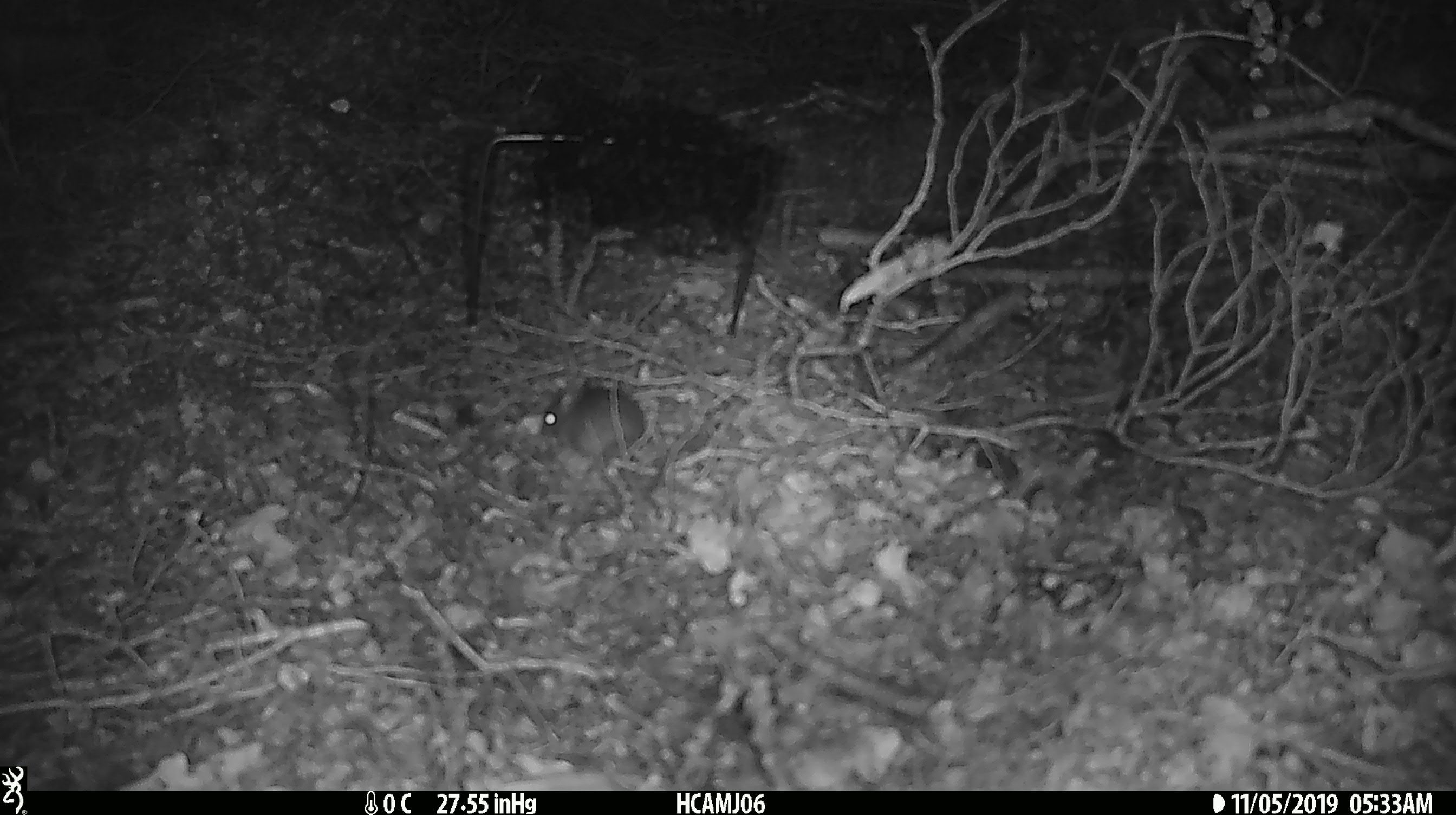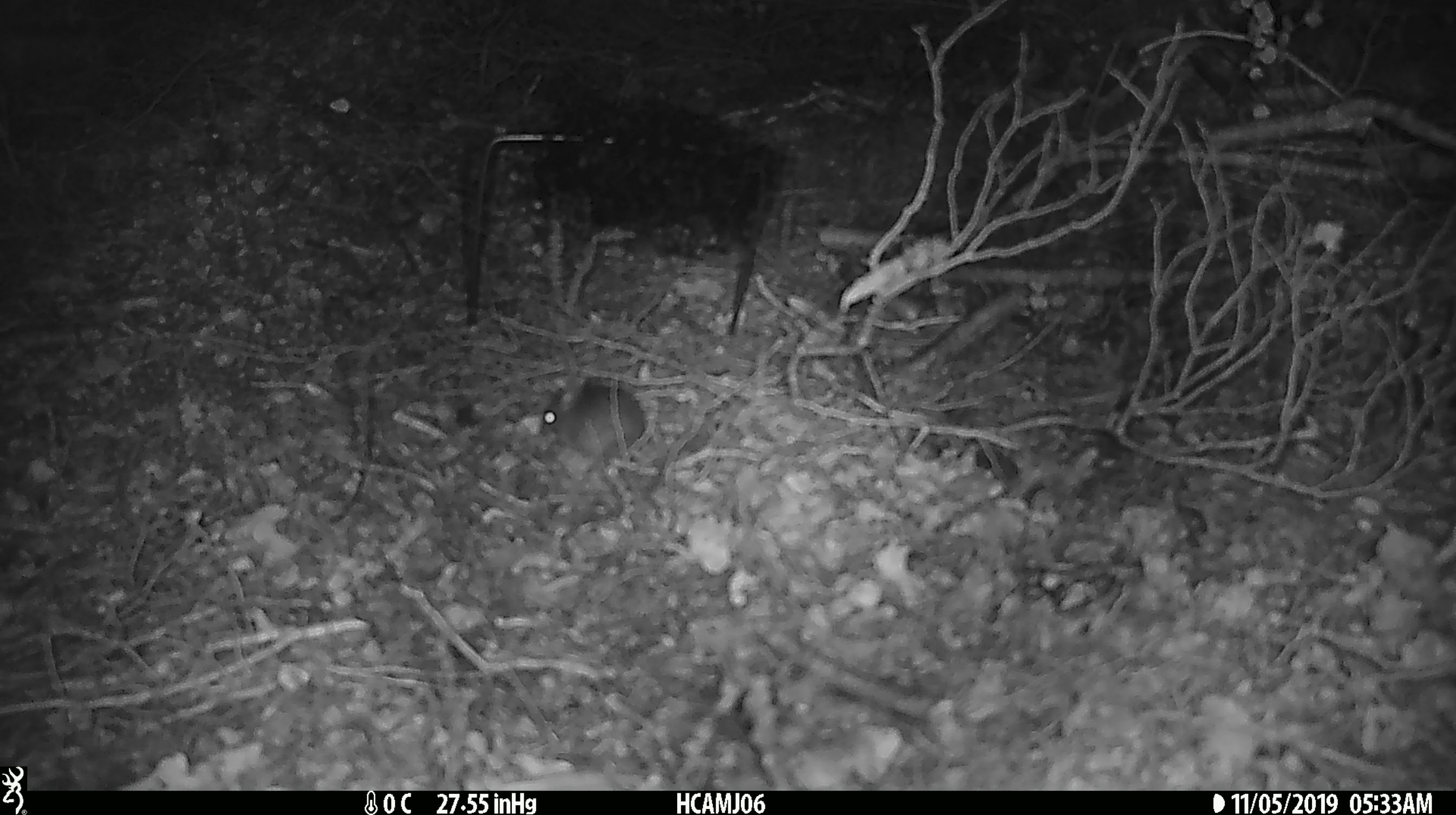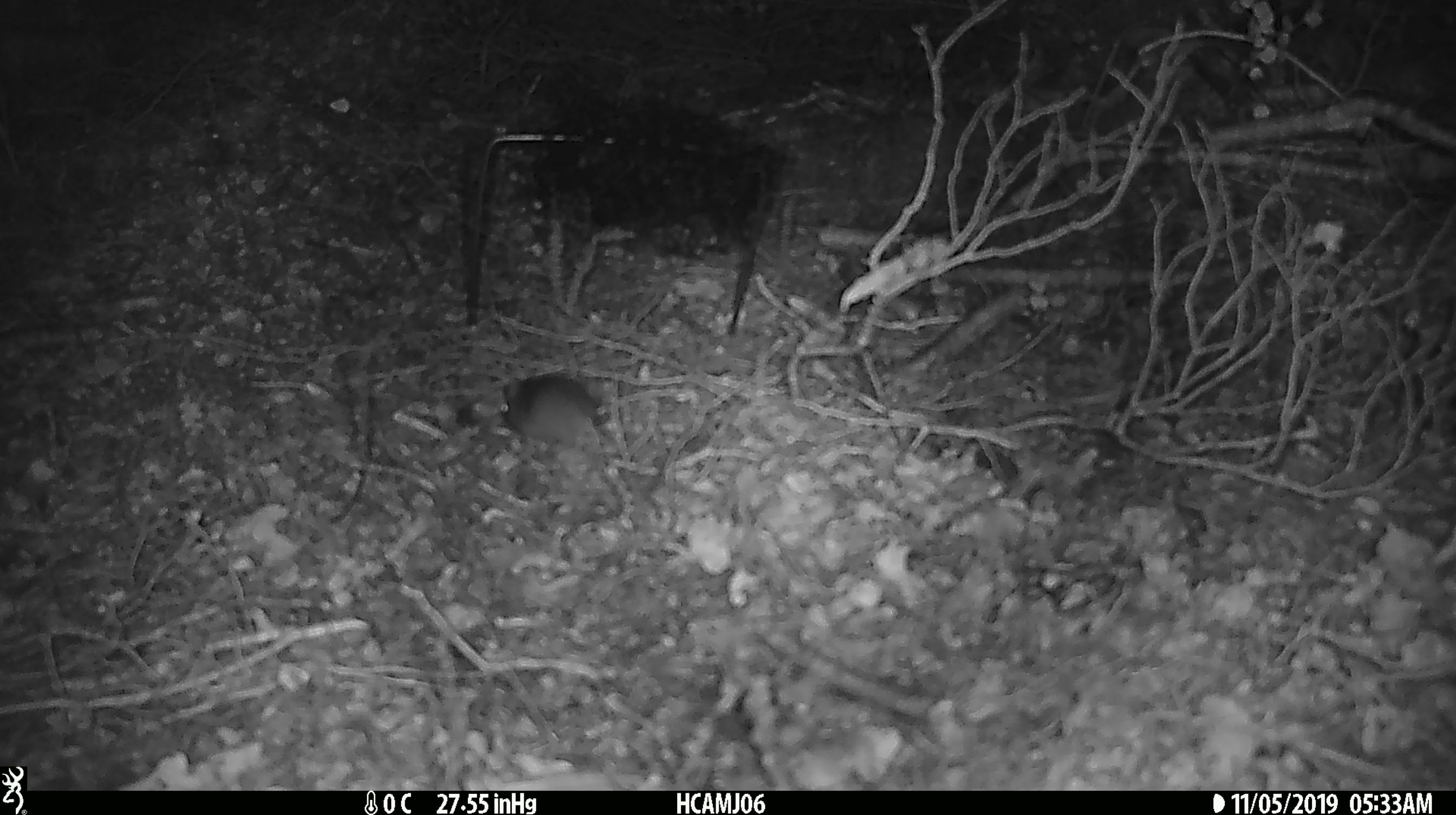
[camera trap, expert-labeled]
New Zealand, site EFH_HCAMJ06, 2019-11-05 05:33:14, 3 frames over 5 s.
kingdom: Animalia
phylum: Chordata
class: Mammalia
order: Rodentia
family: Muridae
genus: Mus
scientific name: Mus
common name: mouse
Mouse (Mus).